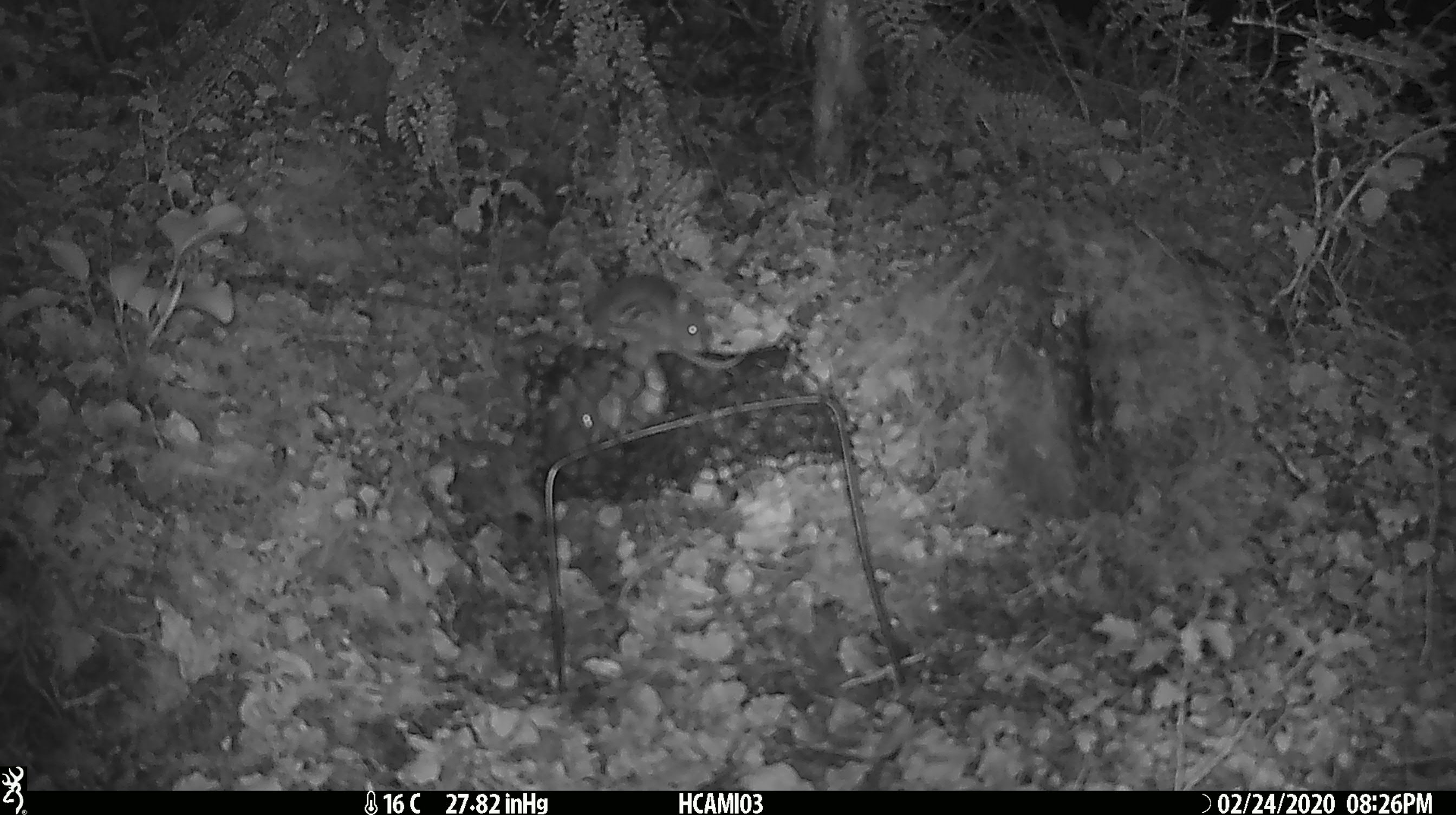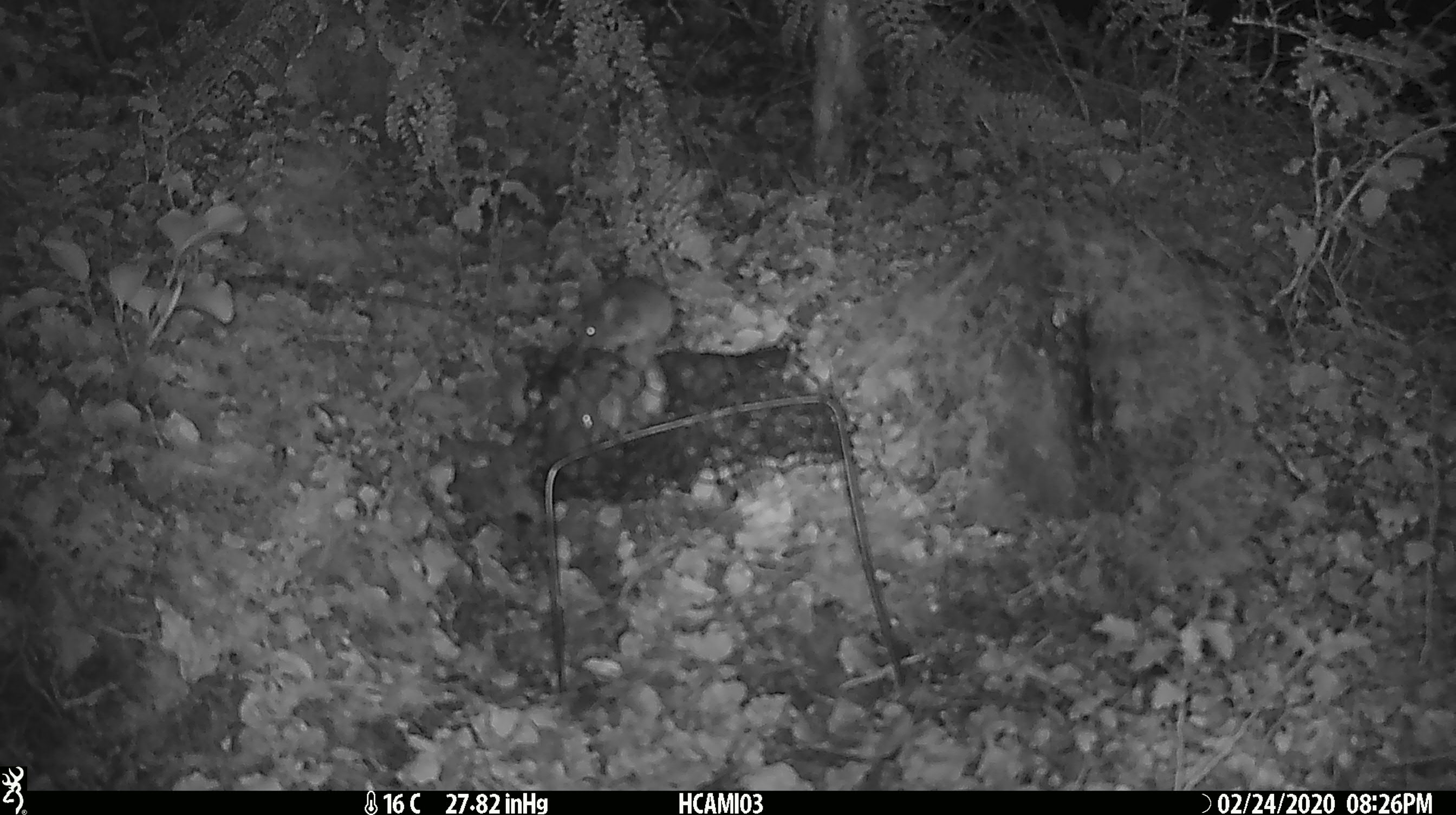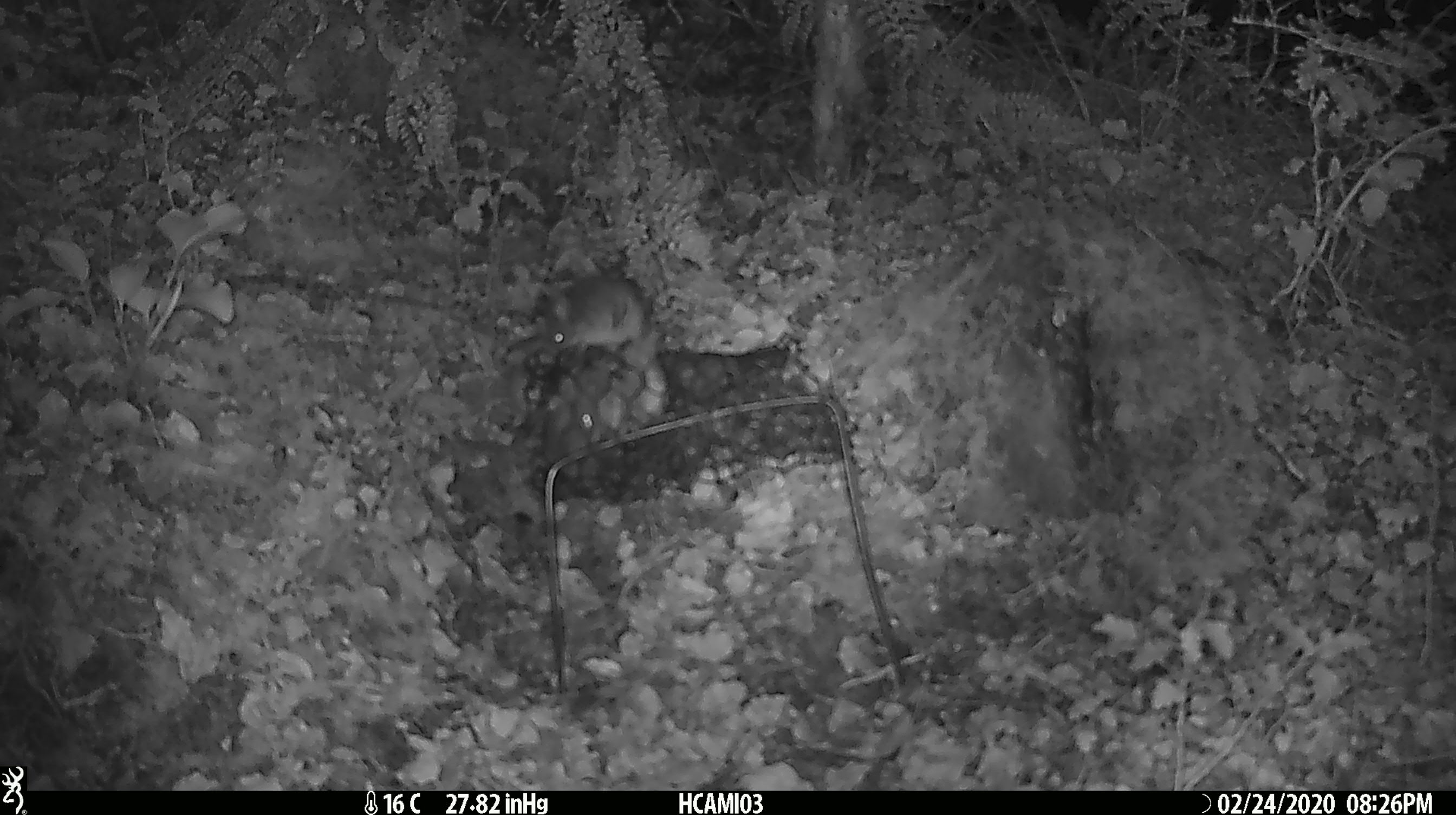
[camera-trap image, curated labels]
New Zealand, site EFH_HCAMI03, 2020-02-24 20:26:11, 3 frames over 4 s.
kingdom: Animalia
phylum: Chordata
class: Mammalia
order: Rodentia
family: Muridae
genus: Mus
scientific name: Mus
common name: mouse